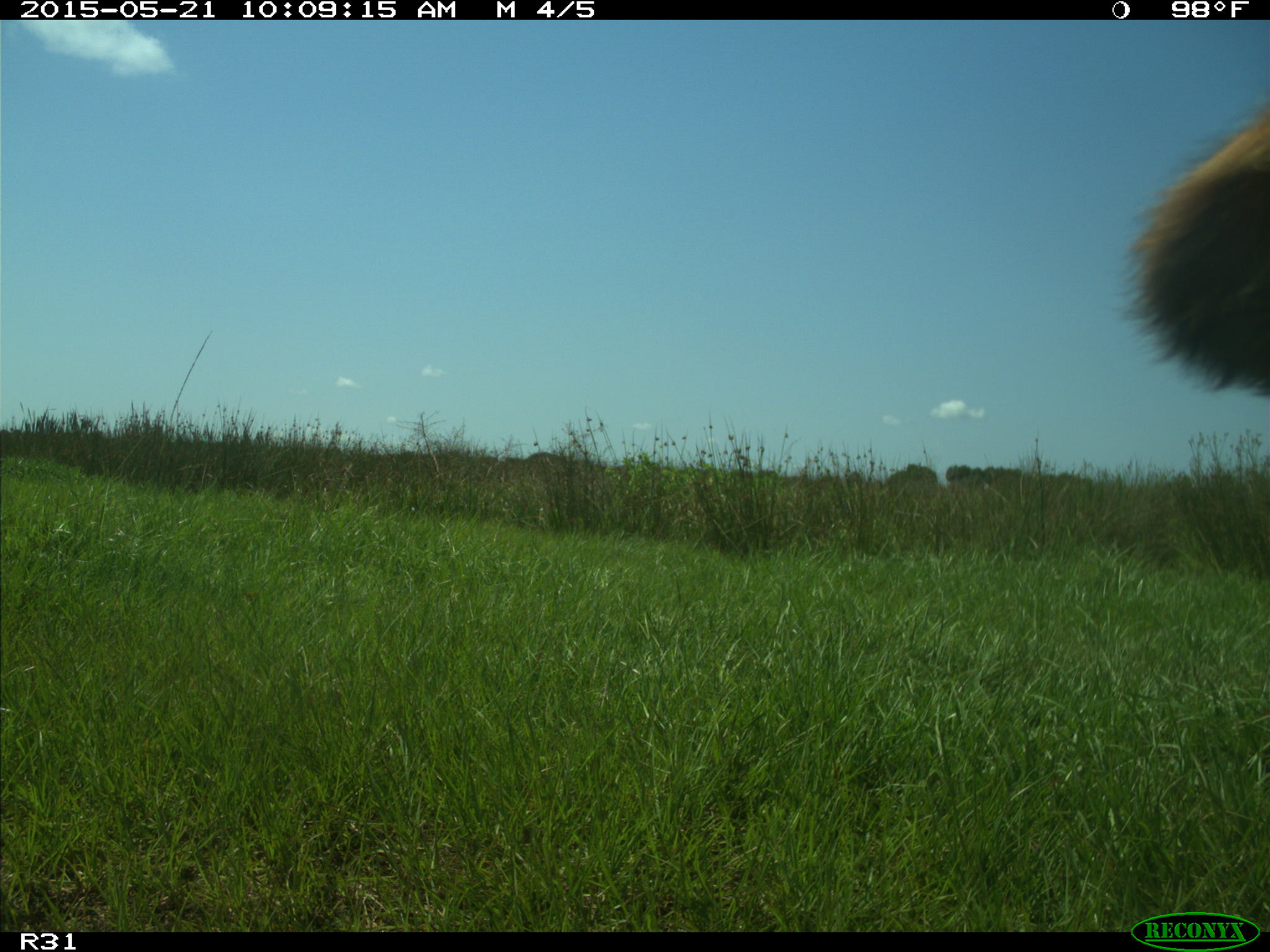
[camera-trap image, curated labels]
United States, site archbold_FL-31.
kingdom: Animalia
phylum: Chordata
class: Mammalia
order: Artiodactyla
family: Bovidae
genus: Bos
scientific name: Bos taurus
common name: domestic cow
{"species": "Bos taurus (domestic cow)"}